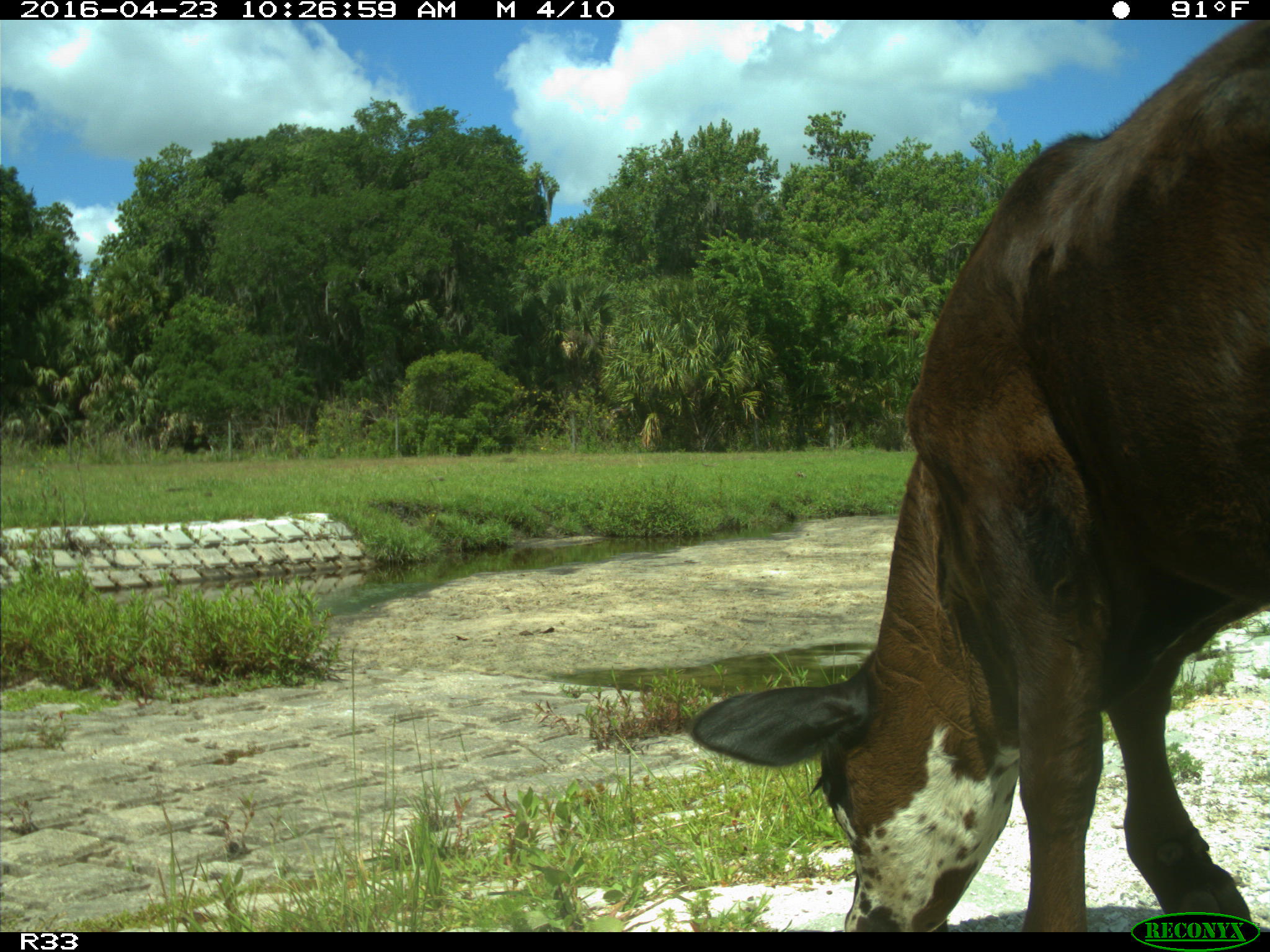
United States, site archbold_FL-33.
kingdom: Animalia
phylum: Chordata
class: Mammalia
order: Artiodactyla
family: Bovidae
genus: Bos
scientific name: Bos taurus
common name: domestic cow